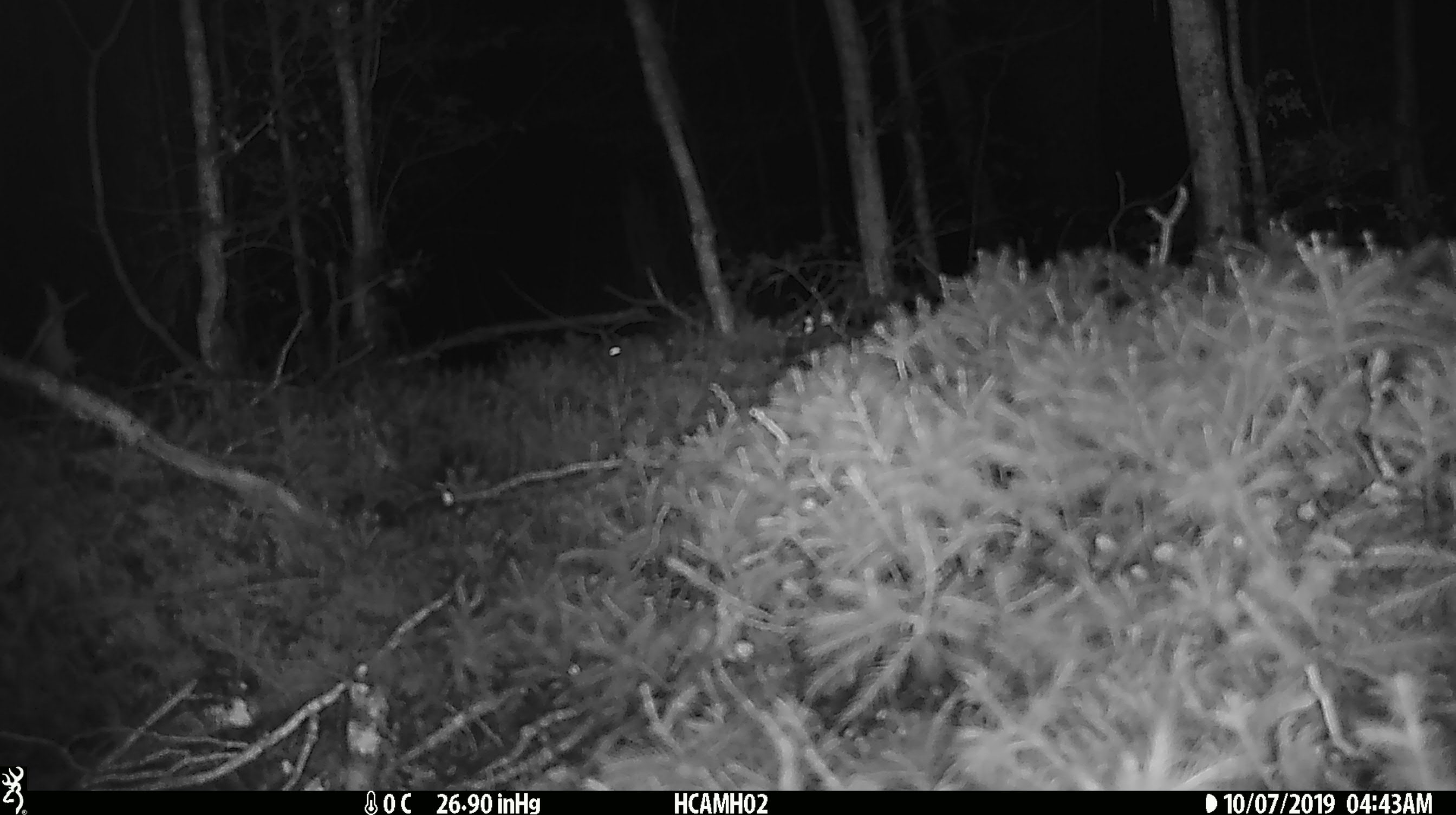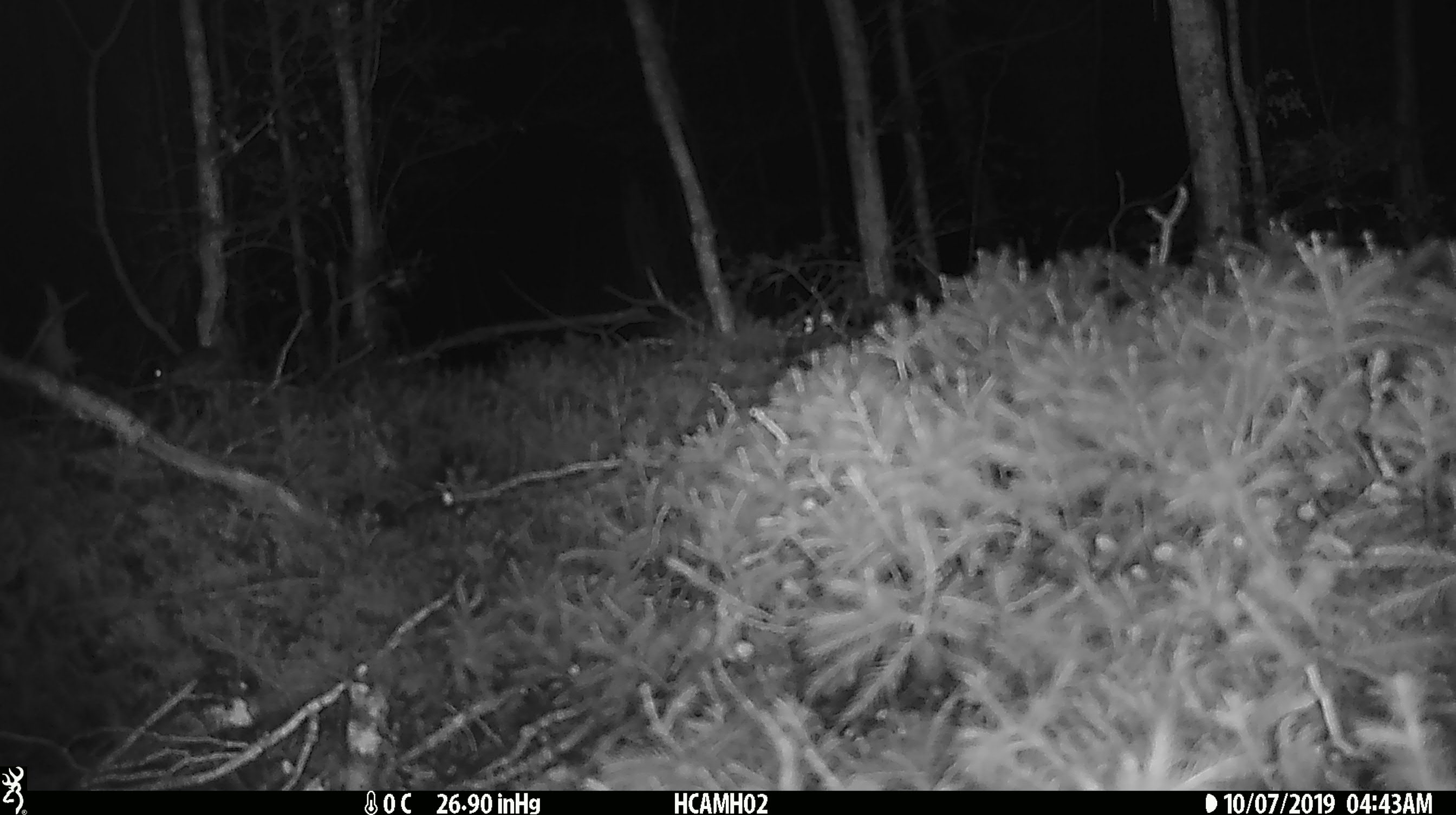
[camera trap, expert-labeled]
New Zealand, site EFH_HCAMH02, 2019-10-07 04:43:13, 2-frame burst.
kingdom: Animalia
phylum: Chordata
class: Mammalia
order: Rodentia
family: Muridae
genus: Mus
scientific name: Mus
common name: mouse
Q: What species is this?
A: Mouse (Mus).